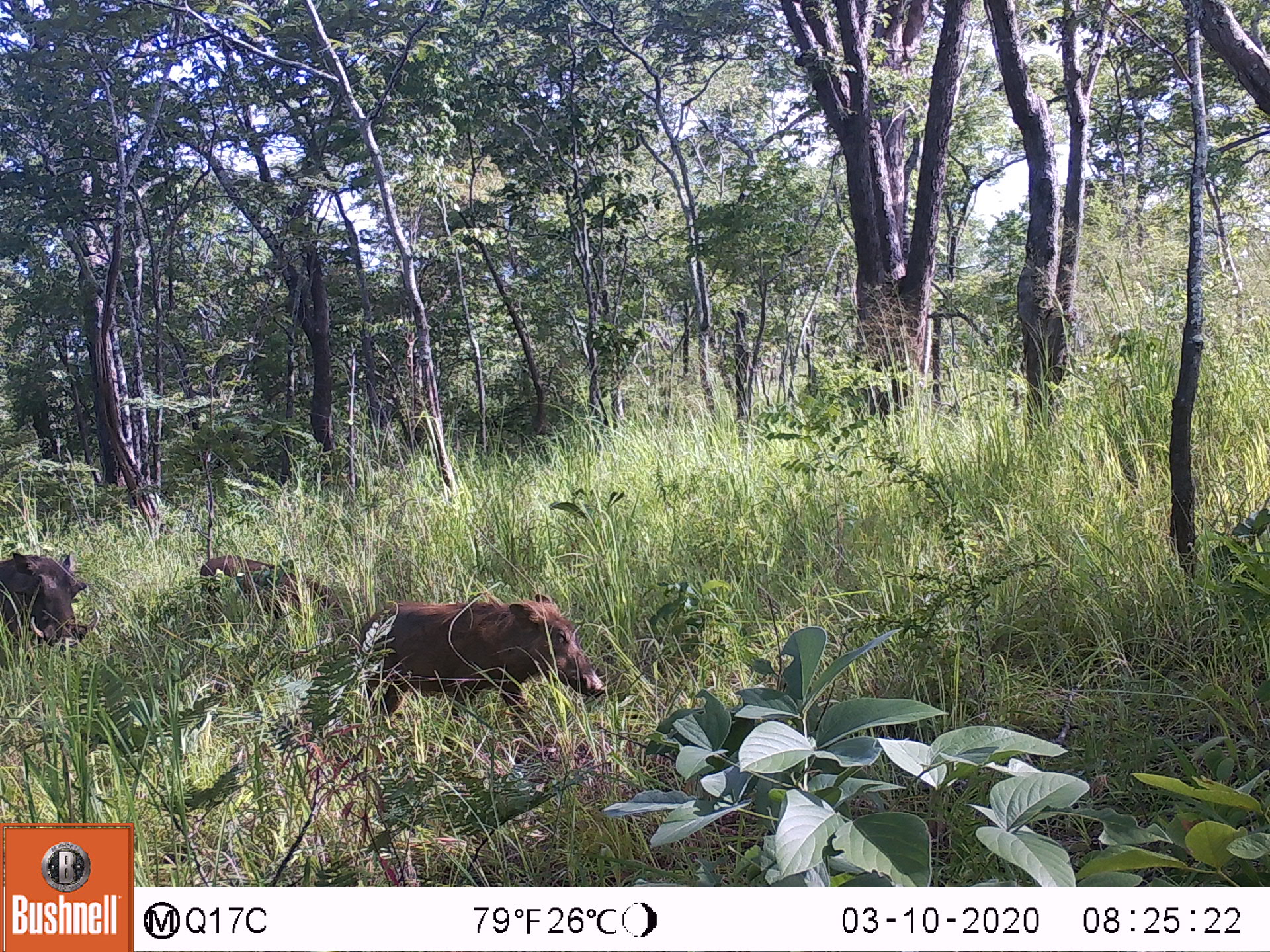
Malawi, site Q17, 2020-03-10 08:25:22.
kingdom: Animalia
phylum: Chordata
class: Mammalia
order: Artiodactyla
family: Suidae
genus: Phacochoerus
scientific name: Phacochoerus africanus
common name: common warthog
Common warthog (Phacochoerus africanus), count 2.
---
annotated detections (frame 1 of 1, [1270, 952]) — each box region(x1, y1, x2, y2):
common warthog: region(359, 590, 605, 732); region(0, 540, 101, 646)